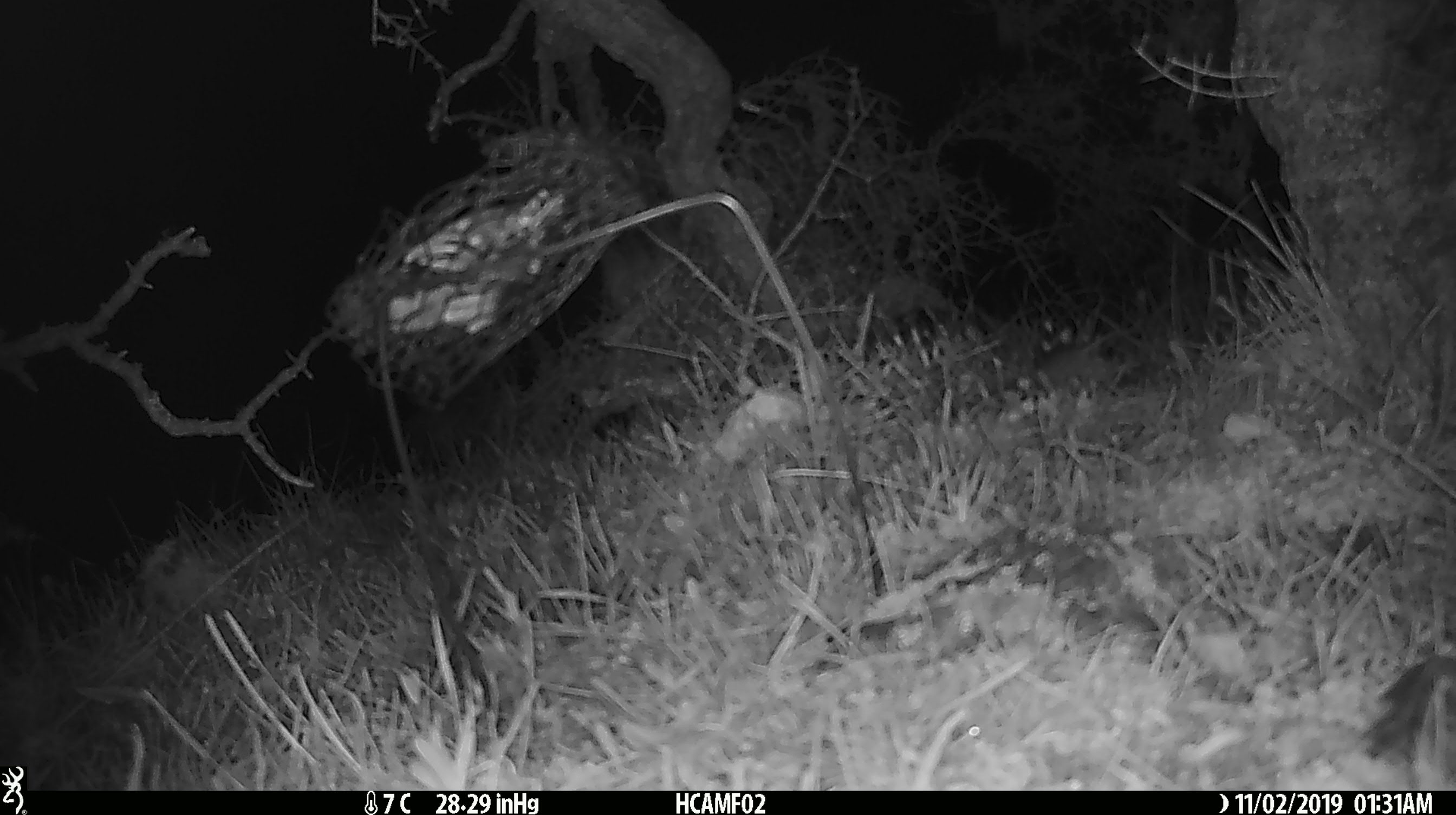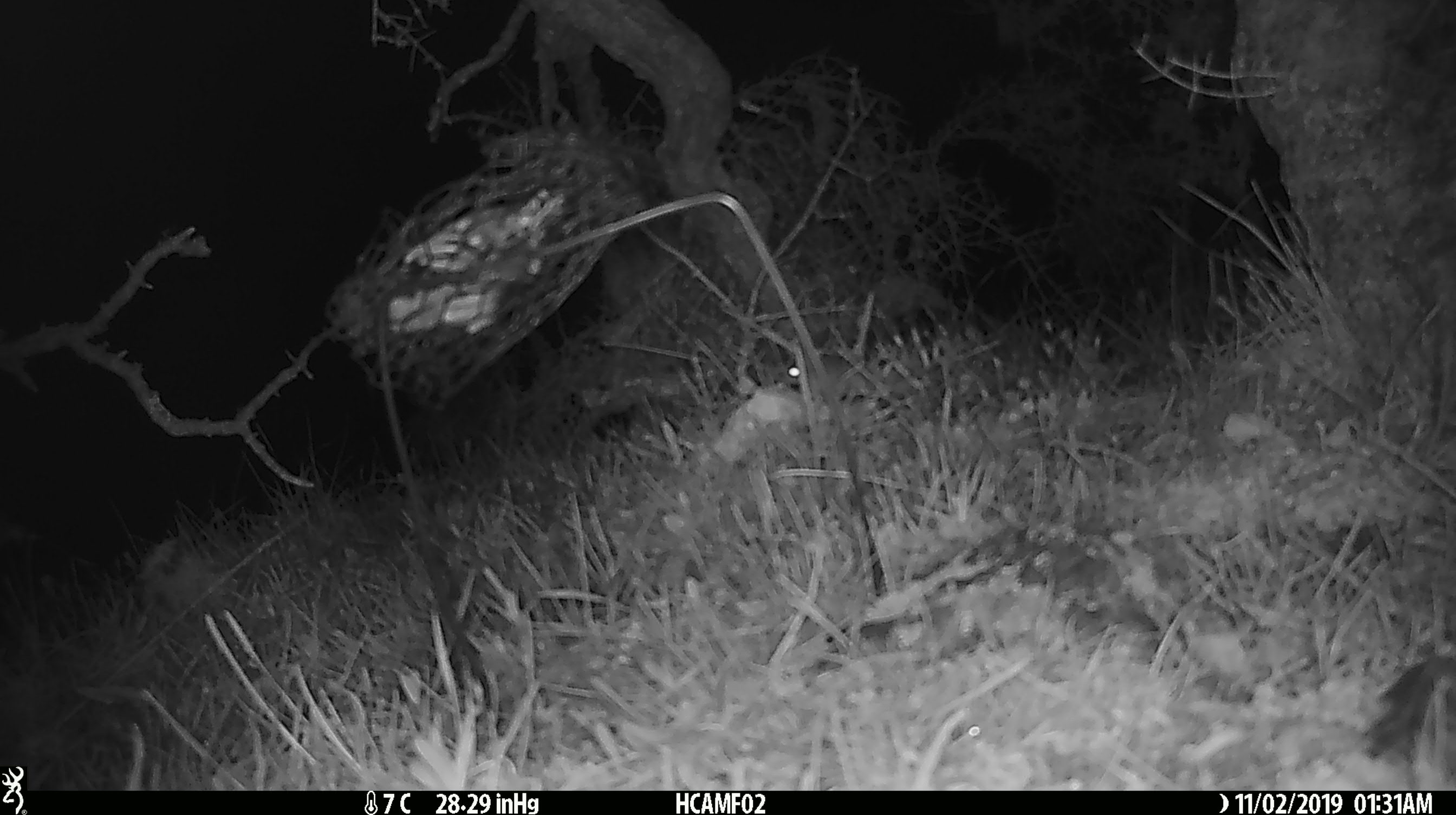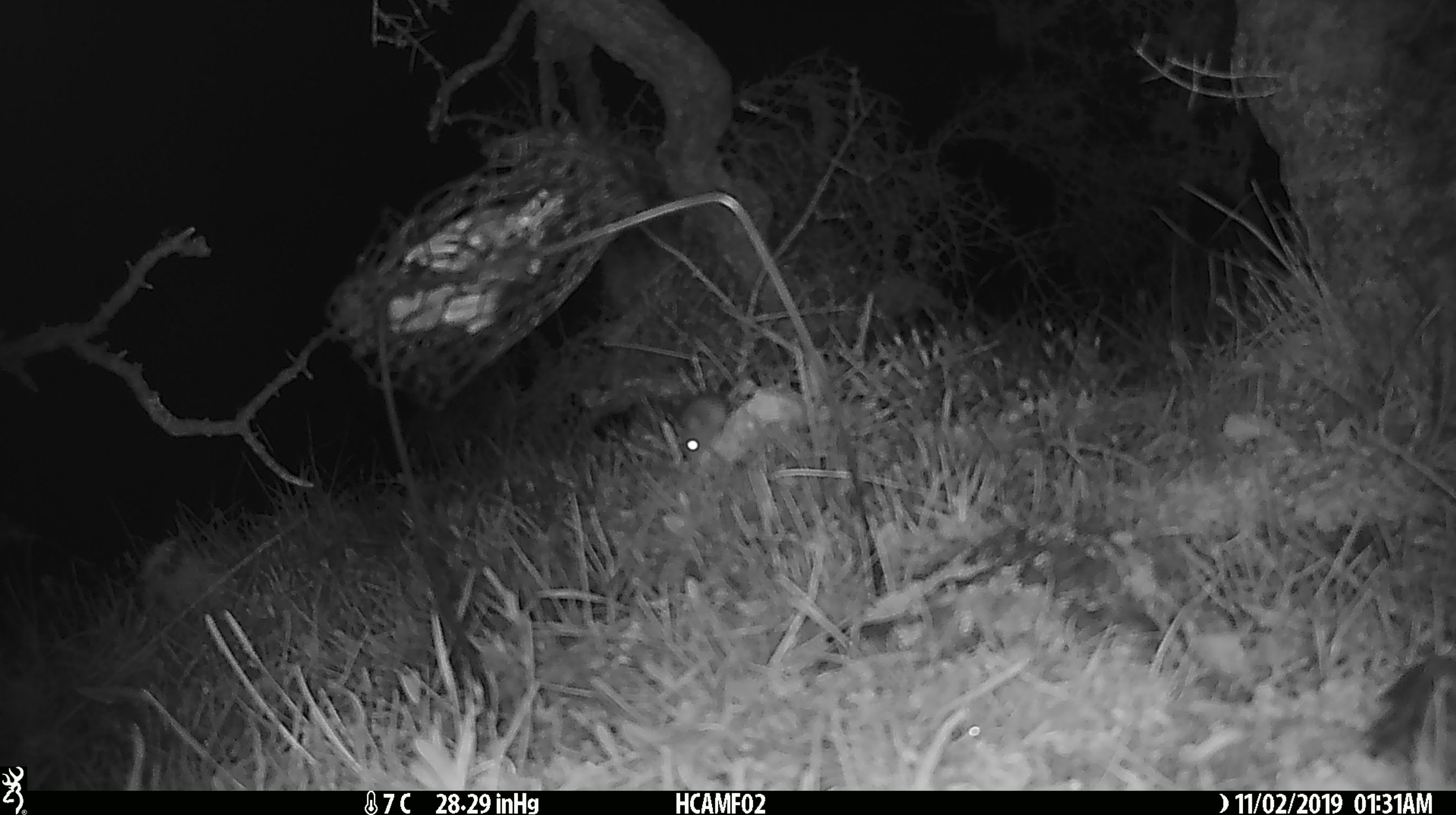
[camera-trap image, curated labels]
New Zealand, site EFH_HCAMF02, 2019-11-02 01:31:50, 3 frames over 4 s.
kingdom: Animalia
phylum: Chordata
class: Mammalia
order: Rodentia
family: Muridae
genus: Mus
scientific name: Mus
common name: mouse